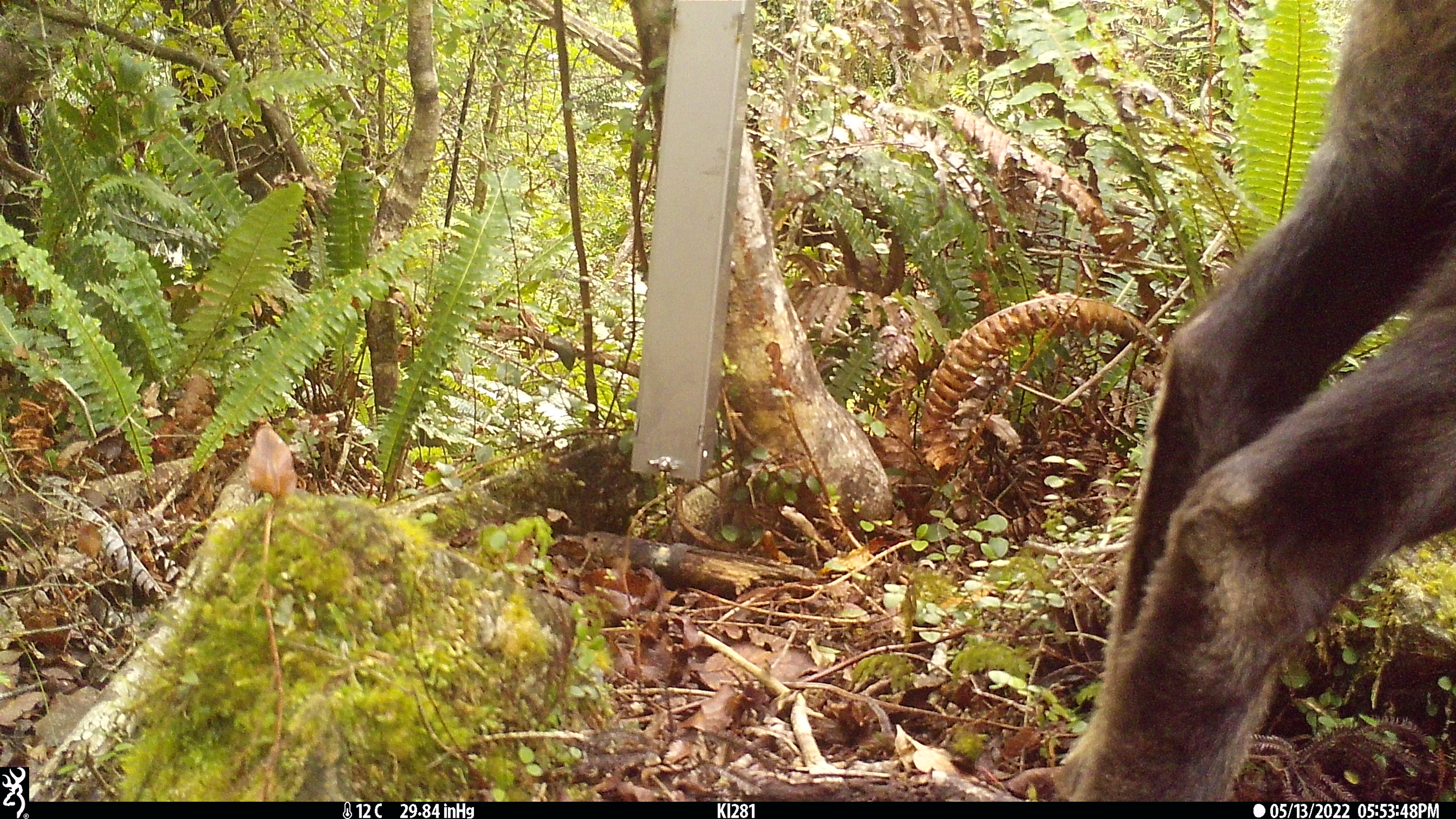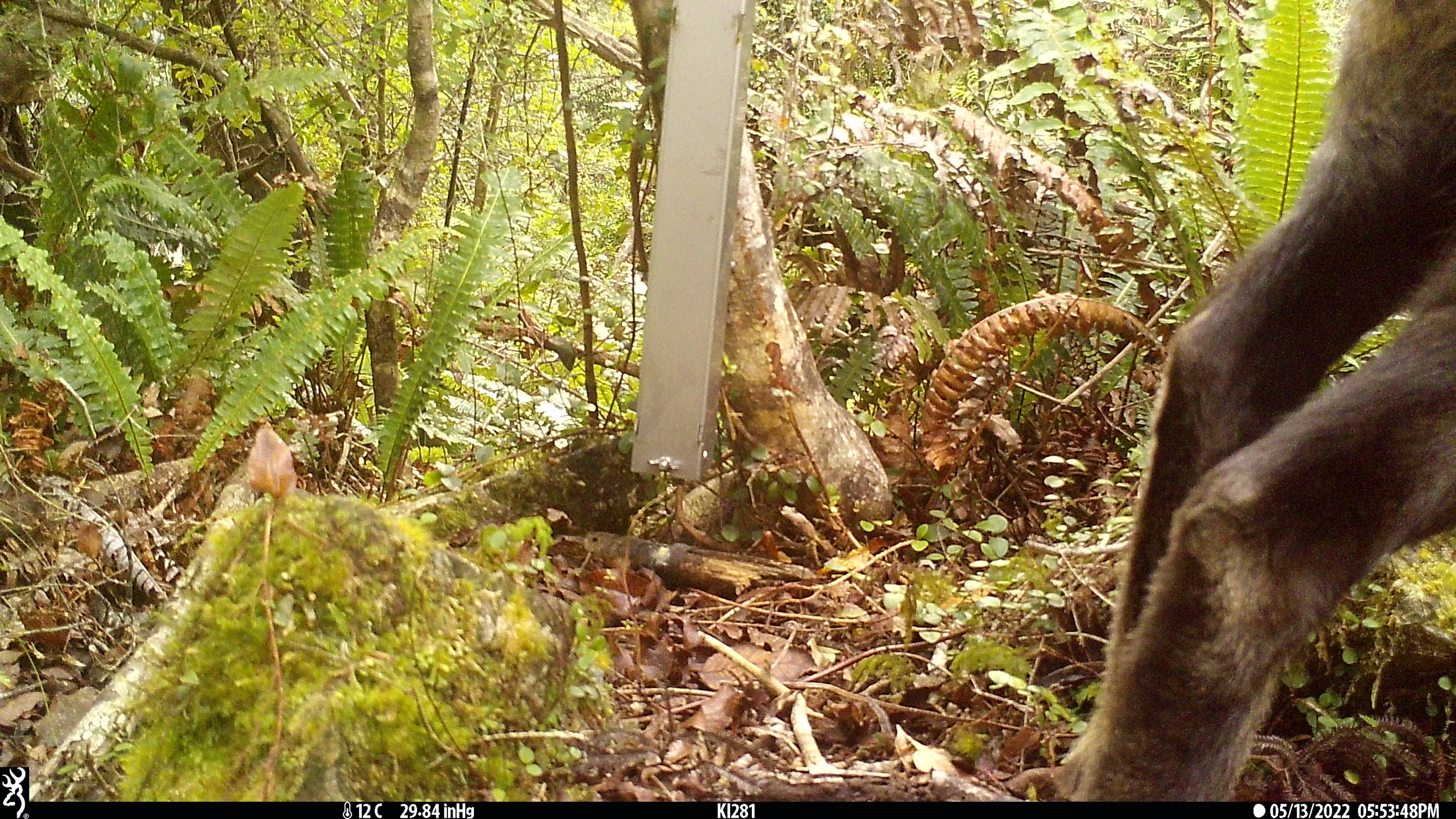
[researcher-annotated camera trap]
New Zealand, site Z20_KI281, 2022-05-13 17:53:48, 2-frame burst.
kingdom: Animalia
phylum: Chordata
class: Mammalia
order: Artiodactyla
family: Bovidae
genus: Rupicapra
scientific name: Rupicapra rupicapra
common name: alpine chamois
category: chamois